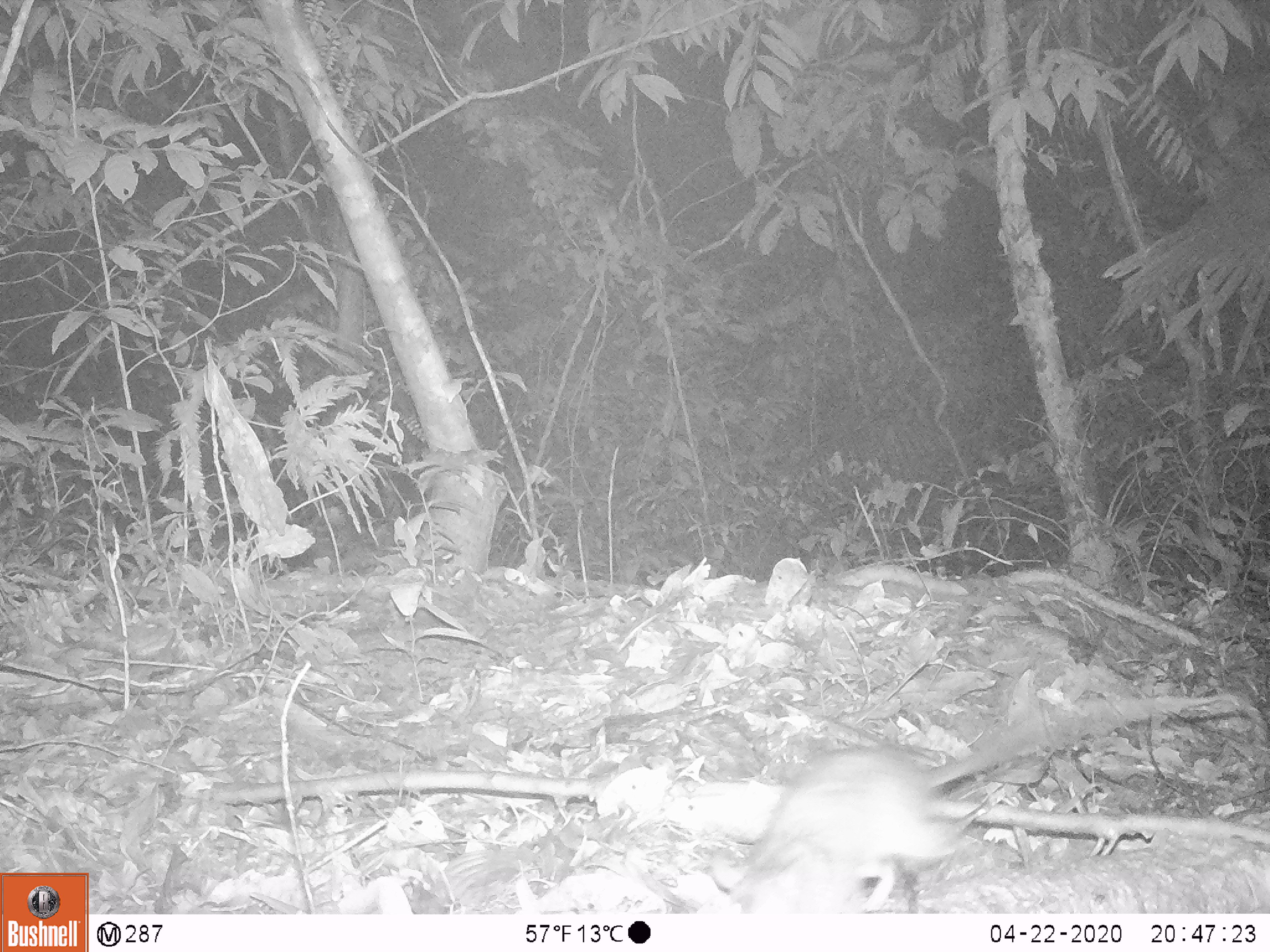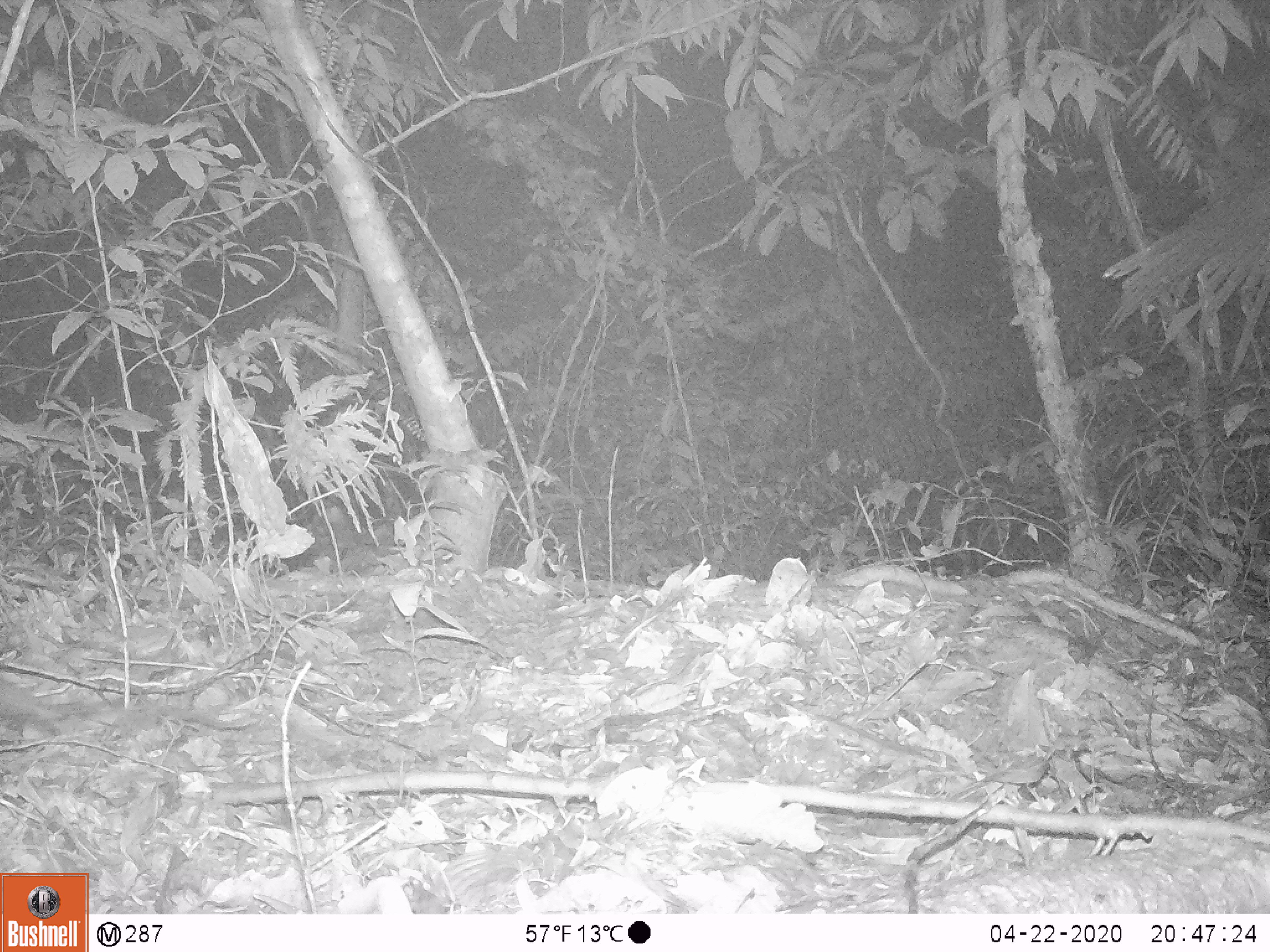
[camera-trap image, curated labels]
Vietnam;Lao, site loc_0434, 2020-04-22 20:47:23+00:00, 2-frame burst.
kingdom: Animalia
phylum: Chordata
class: Mammalia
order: Rodentia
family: Muridae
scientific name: Muridae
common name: old-world mice and rats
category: unidentified murid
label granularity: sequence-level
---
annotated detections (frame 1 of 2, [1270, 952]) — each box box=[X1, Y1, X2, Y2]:
unidentified murid: box=[709, 692, 1215, 912]